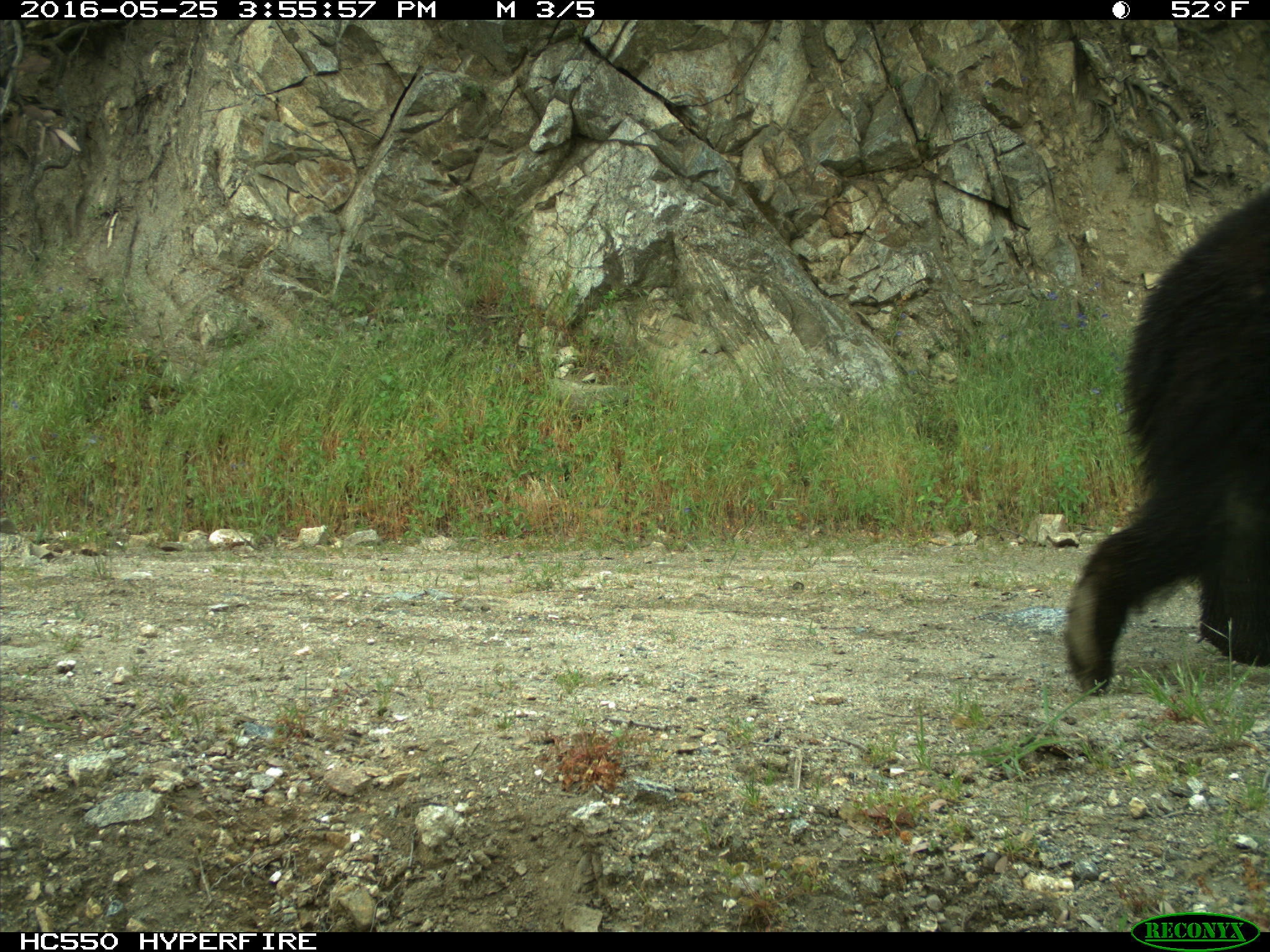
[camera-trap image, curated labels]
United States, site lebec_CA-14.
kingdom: Animalia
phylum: Chordata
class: Mammalia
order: Carnivora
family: Ursidae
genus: Ursus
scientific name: Ursus americanus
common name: american black bear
Ursus americanus (american black bear).